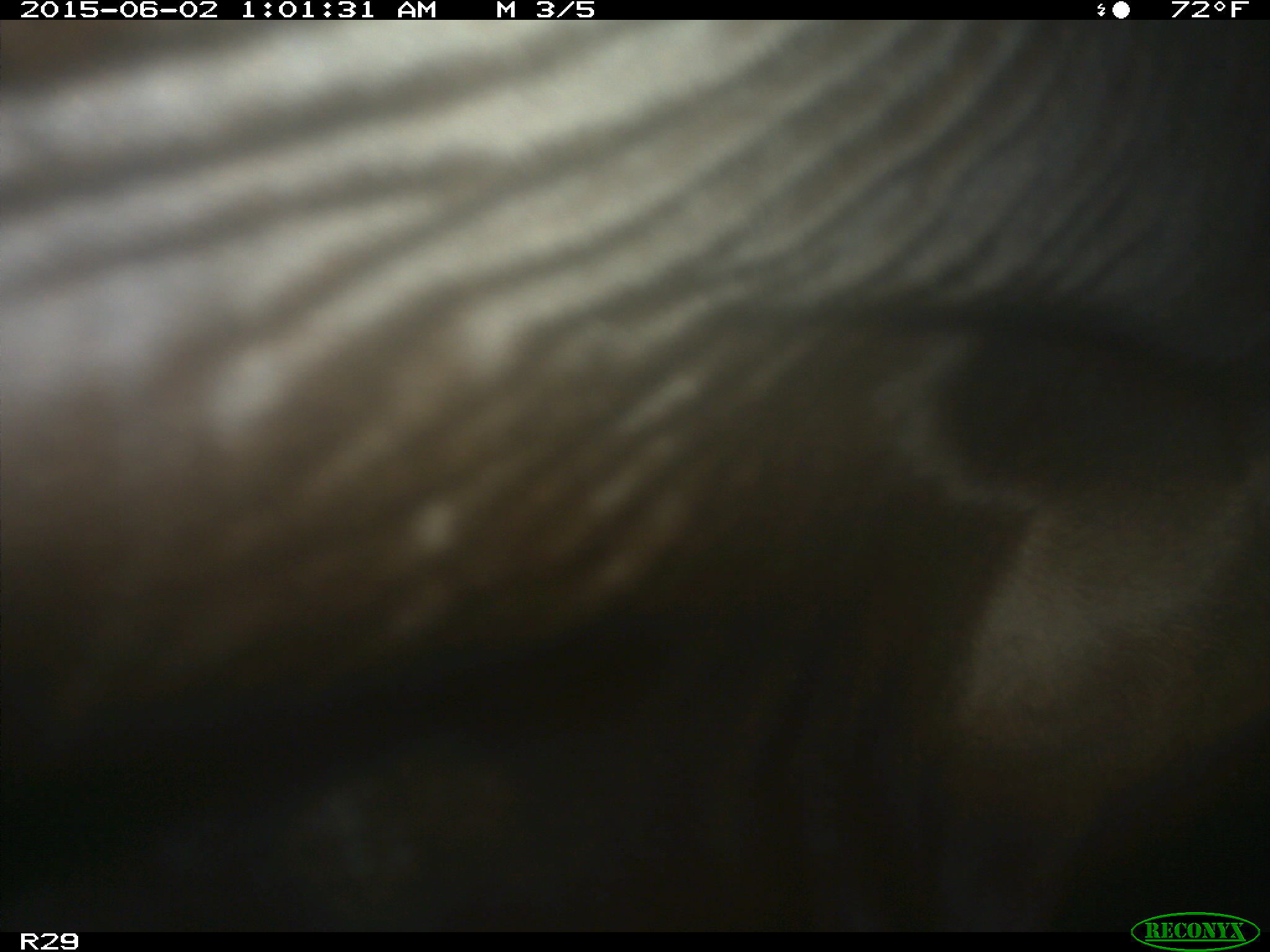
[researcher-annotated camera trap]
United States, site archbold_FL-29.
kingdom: Animalia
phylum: Chordata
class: Mammalia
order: Artiodactyla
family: Bovidae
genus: Bos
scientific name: Bos taurus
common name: domestic cow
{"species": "Bos taurus (domestic cow)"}